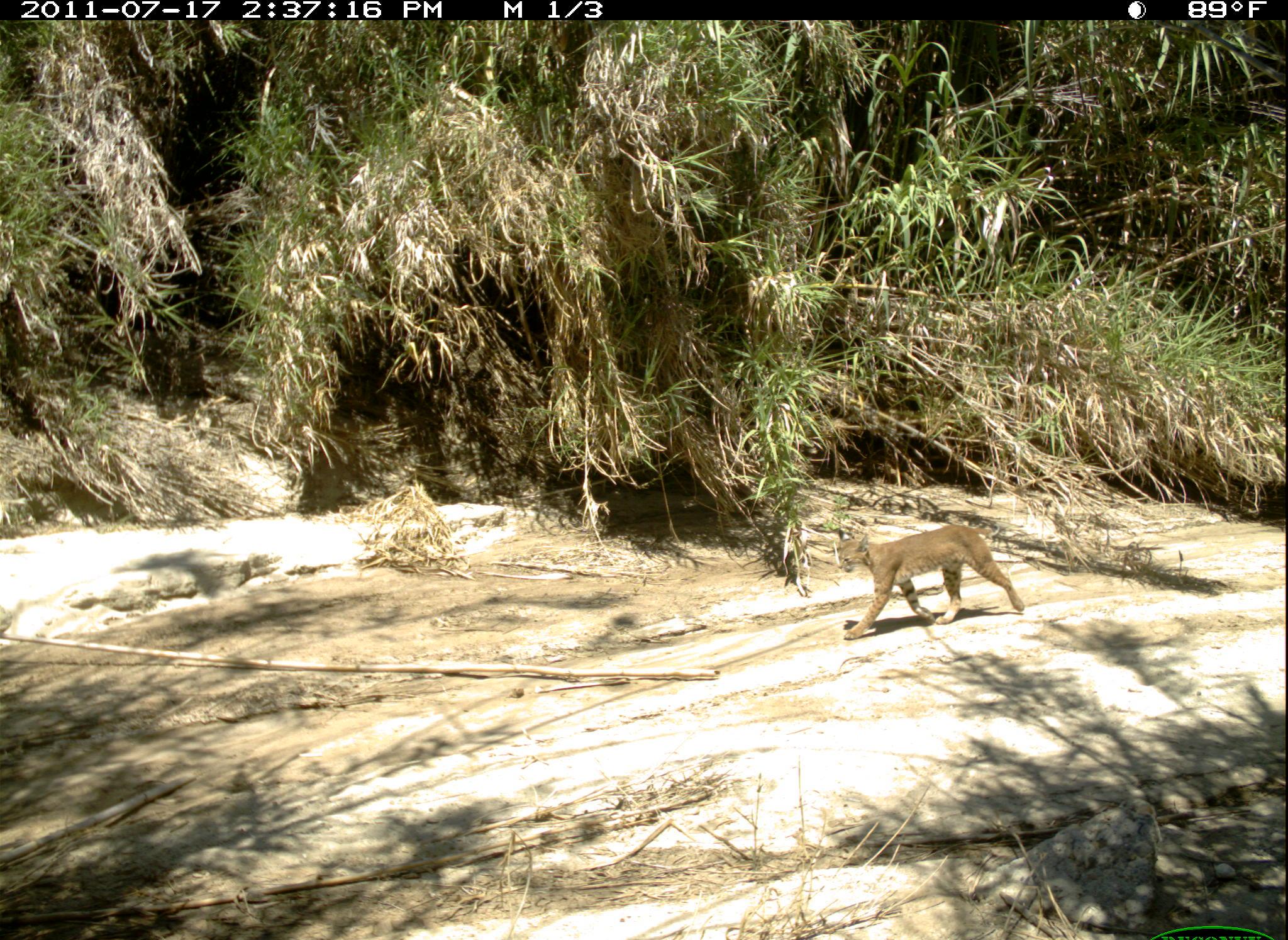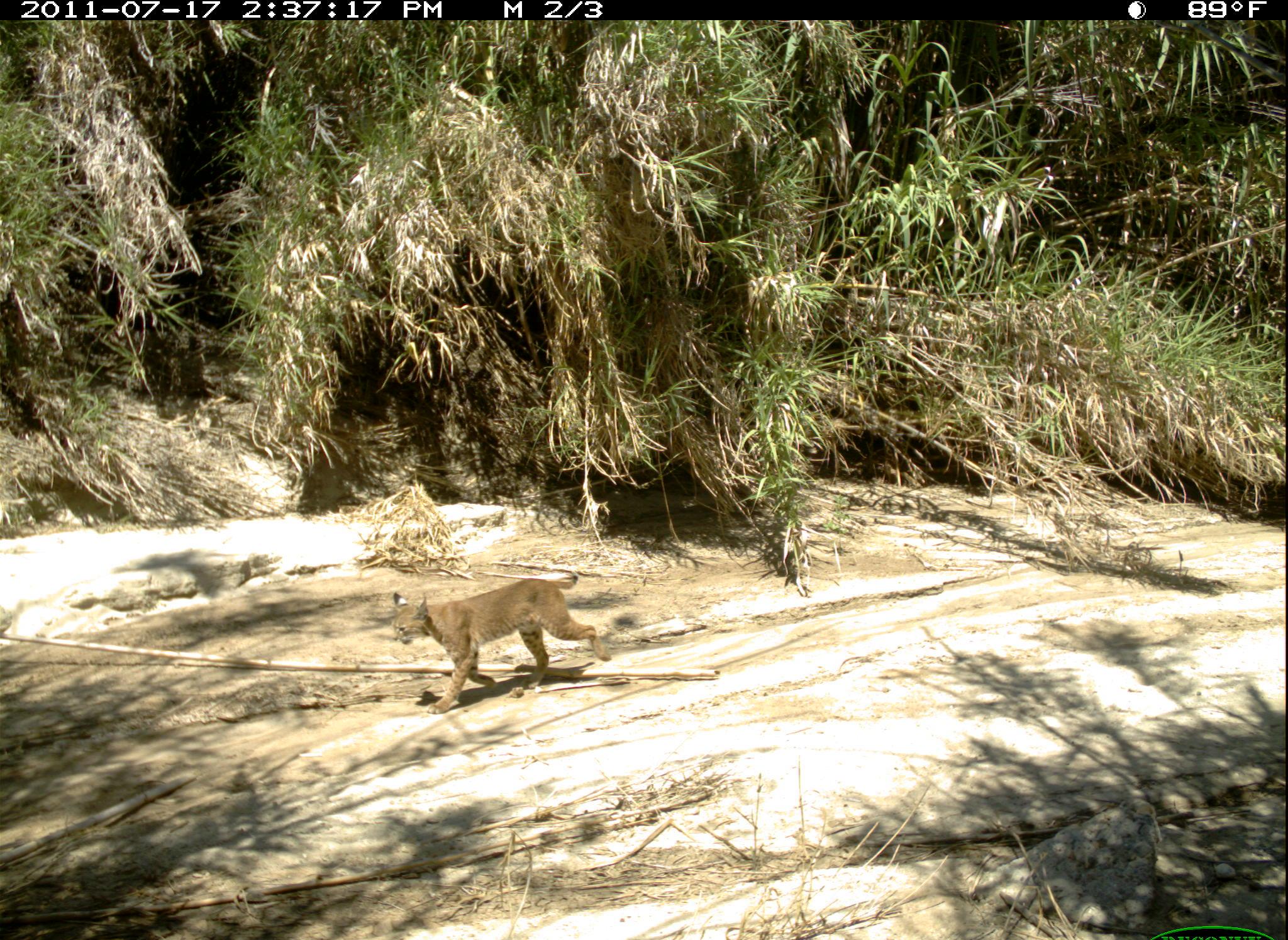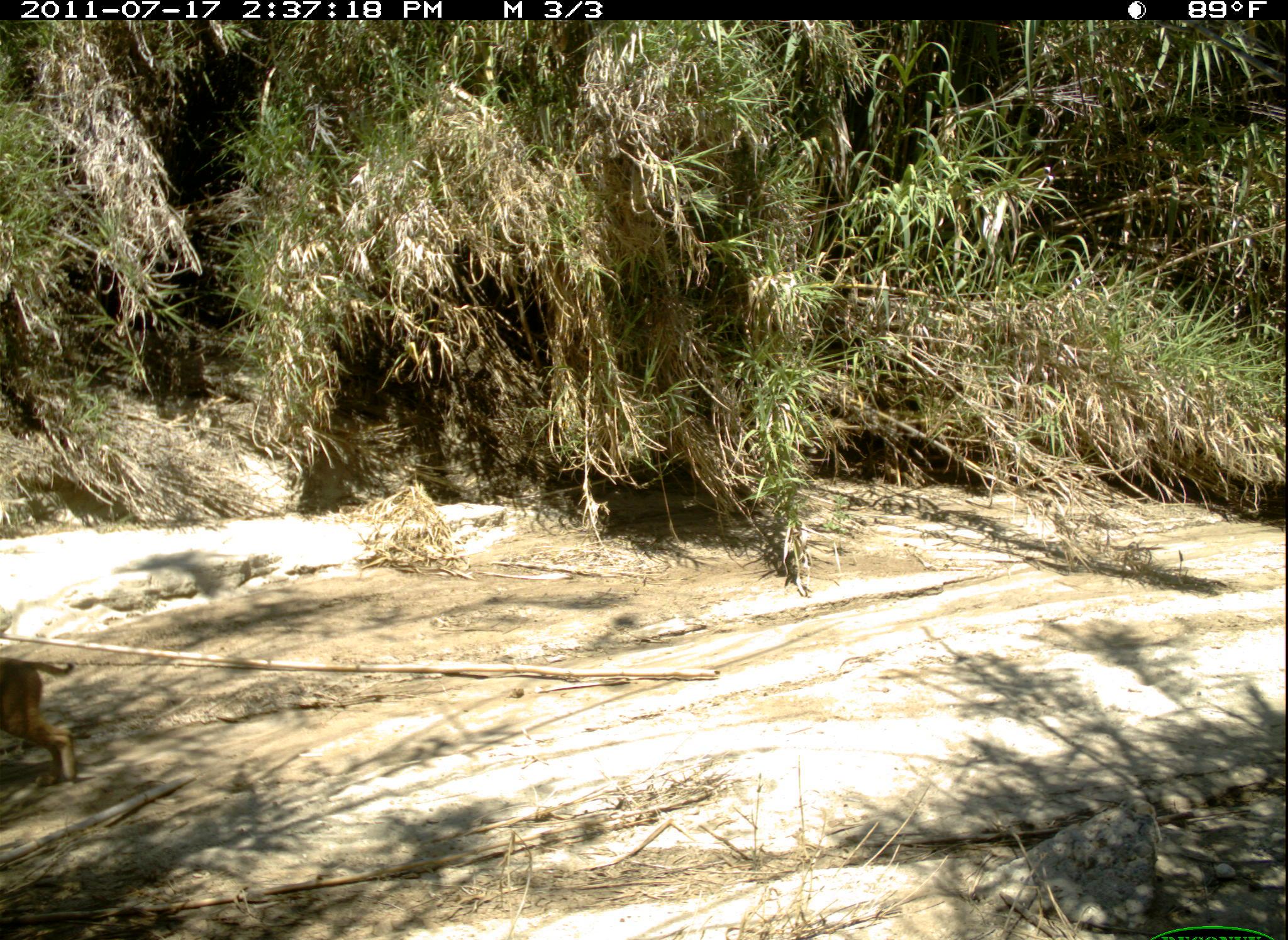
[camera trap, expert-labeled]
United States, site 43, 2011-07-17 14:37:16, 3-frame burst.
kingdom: Animalia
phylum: Chordata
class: Mammalia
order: Carnivora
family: Felidae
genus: Lynx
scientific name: Lynx rufus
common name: bobcat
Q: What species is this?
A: Bobcat (Lynx rufus).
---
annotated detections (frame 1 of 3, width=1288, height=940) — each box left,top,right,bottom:
bobcat: 807,483,1042,659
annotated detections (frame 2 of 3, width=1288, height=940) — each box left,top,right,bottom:
bobcat: 369,546,638,715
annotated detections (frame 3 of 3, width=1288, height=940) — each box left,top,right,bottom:
bobcat: 0,650,89,797